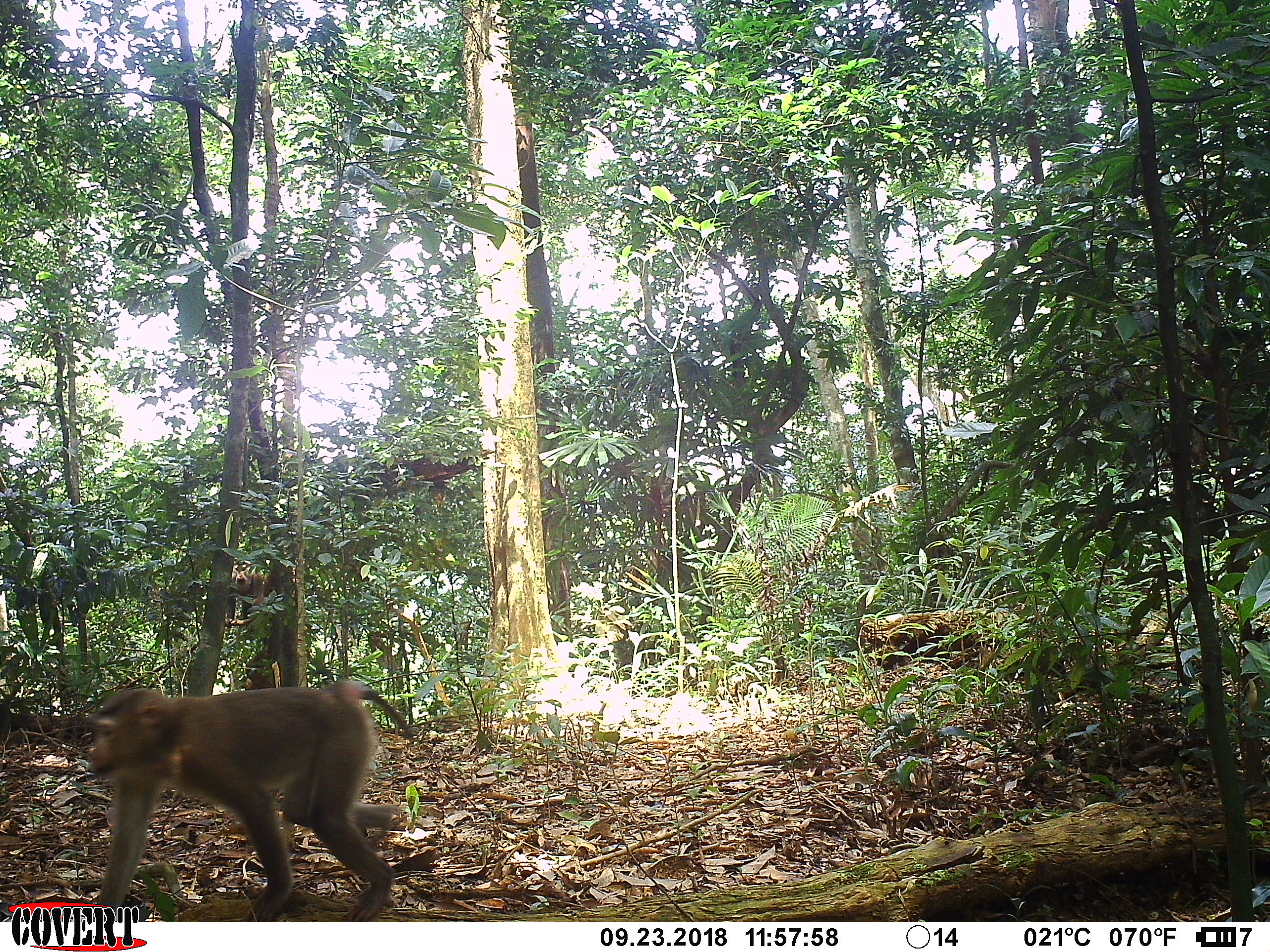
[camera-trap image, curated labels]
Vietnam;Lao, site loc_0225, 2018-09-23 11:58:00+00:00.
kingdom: Animalia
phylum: Chordata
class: Mammalia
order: Primates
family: Cercopithecidae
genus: Macaca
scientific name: Macaca nemestrina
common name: pig-tailed macaque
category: pig tailed macaque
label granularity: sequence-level